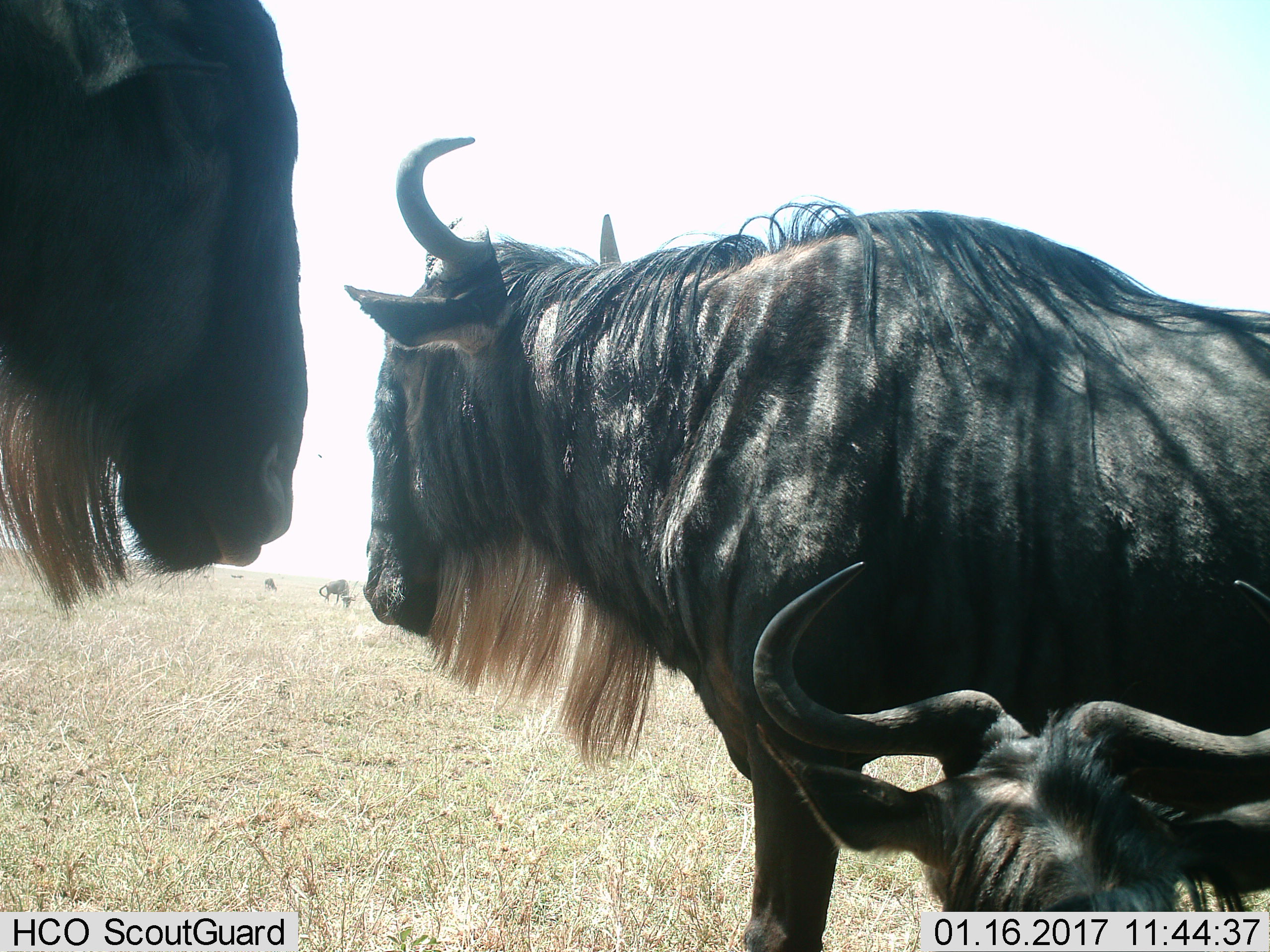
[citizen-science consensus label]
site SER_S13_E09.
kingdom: Animalia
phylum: Chordata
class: Mammalia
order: Artiodactyla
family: Bovidae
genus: Connochaetes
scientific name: Connochaetes taurinus taurinus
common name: blue wildebeest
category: wildebeestblue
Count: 3.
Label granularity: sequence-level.